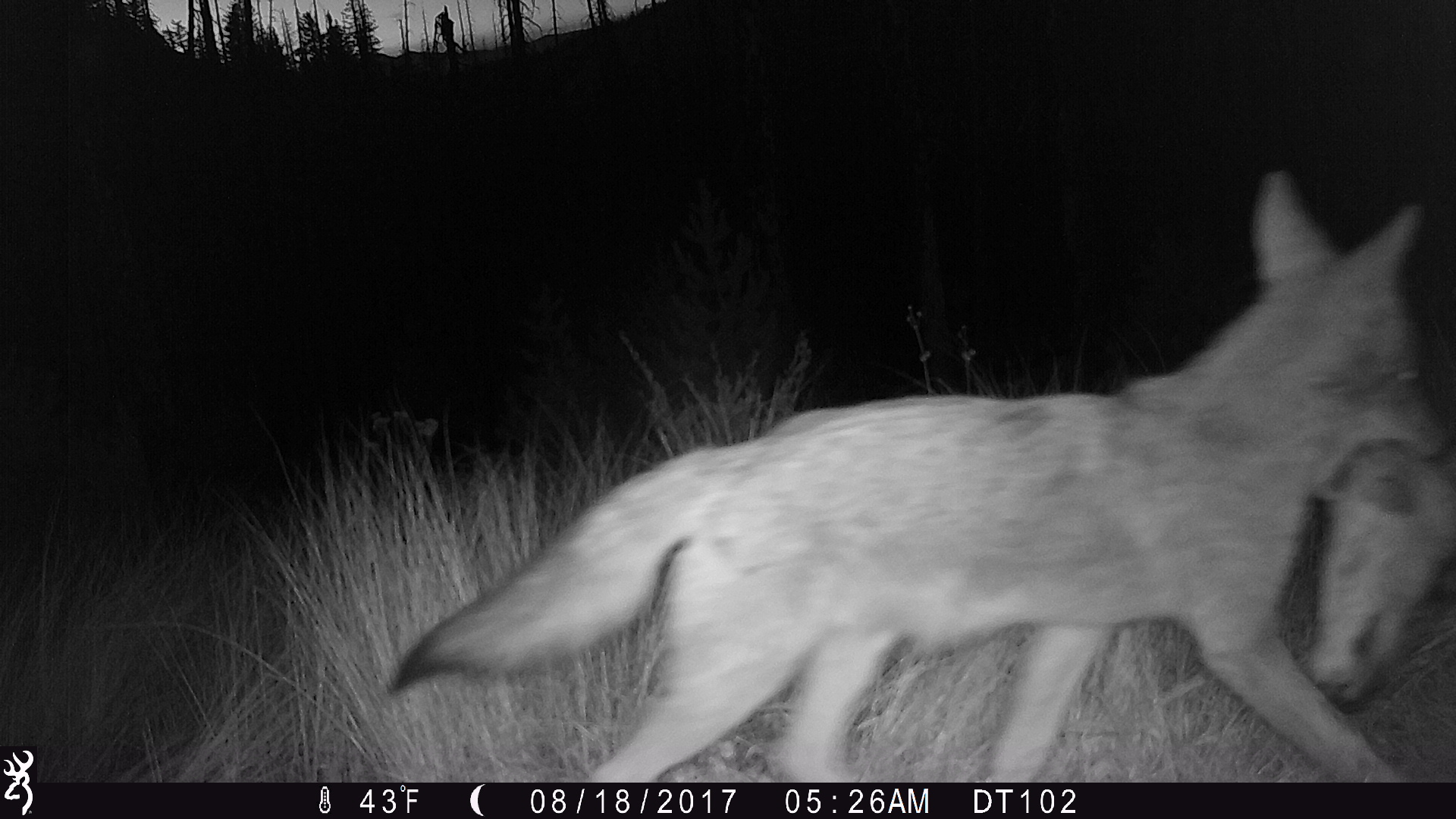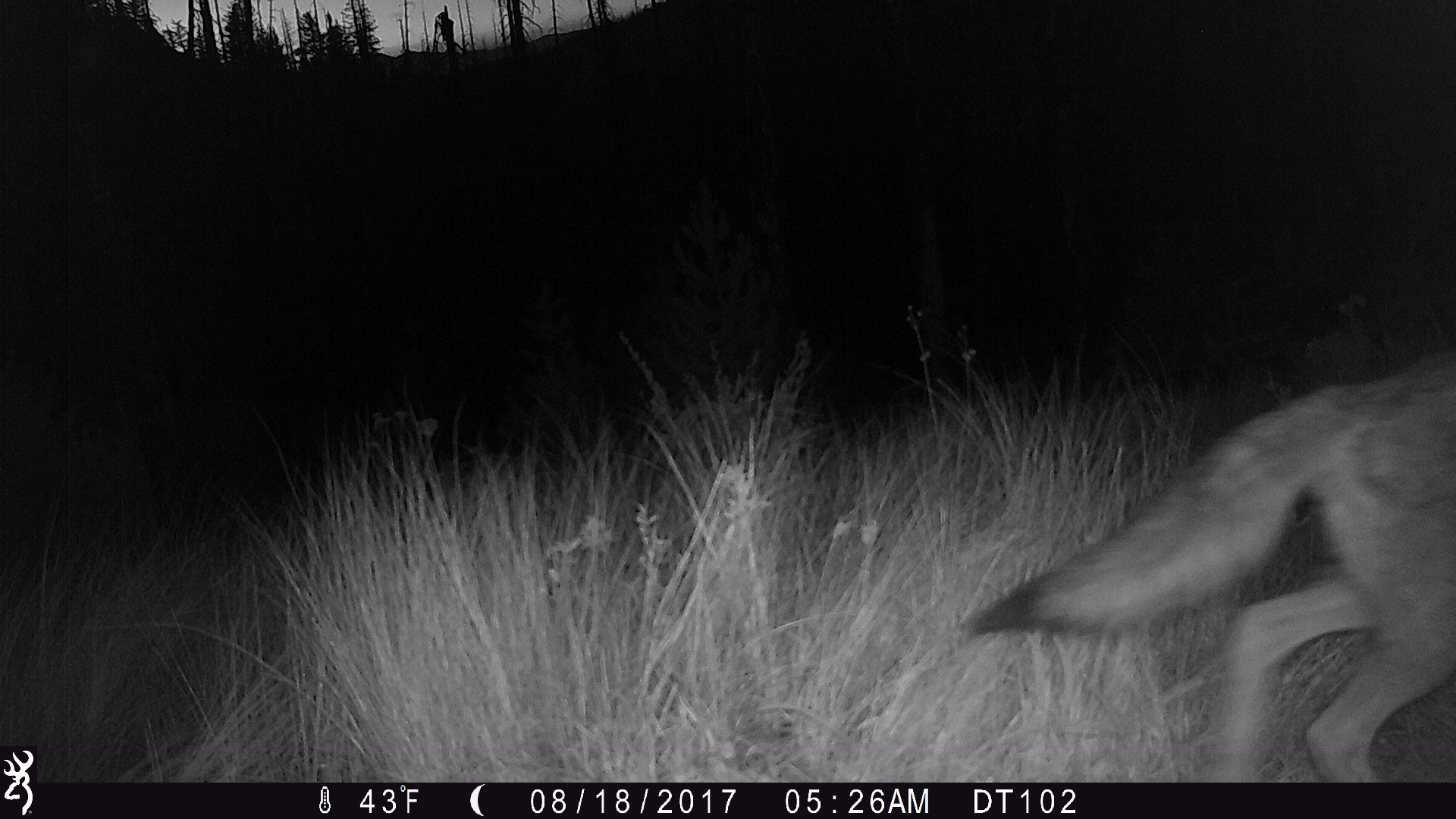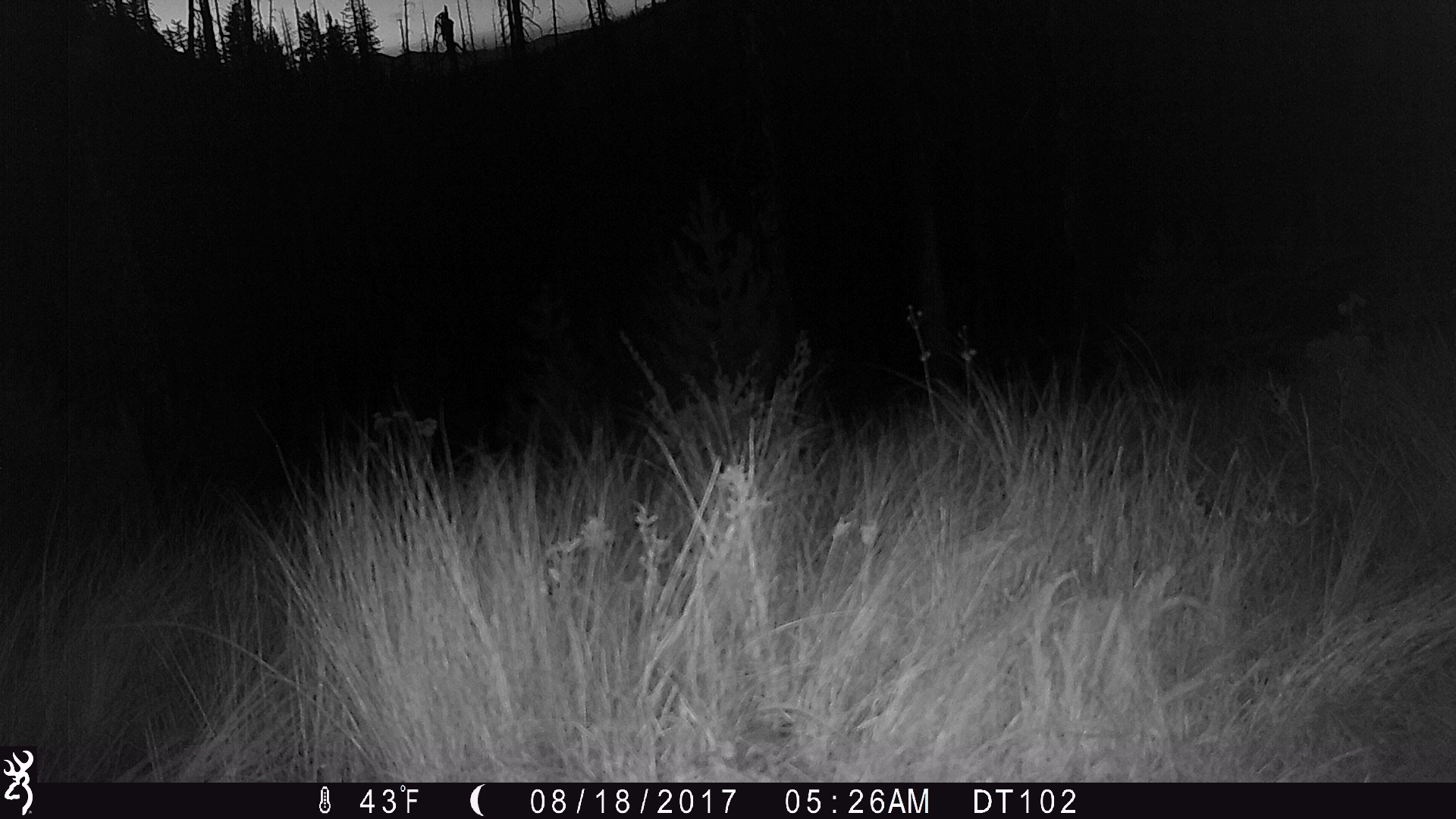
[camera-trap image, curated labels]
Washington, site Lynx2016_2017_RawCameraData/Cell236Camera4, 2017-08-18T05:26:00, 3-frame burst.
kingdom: Animalia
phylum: Chordata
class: Mammalia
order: Carnivora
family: Canidae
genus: Canis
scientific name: Canis latrans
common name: coyote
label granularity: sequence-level